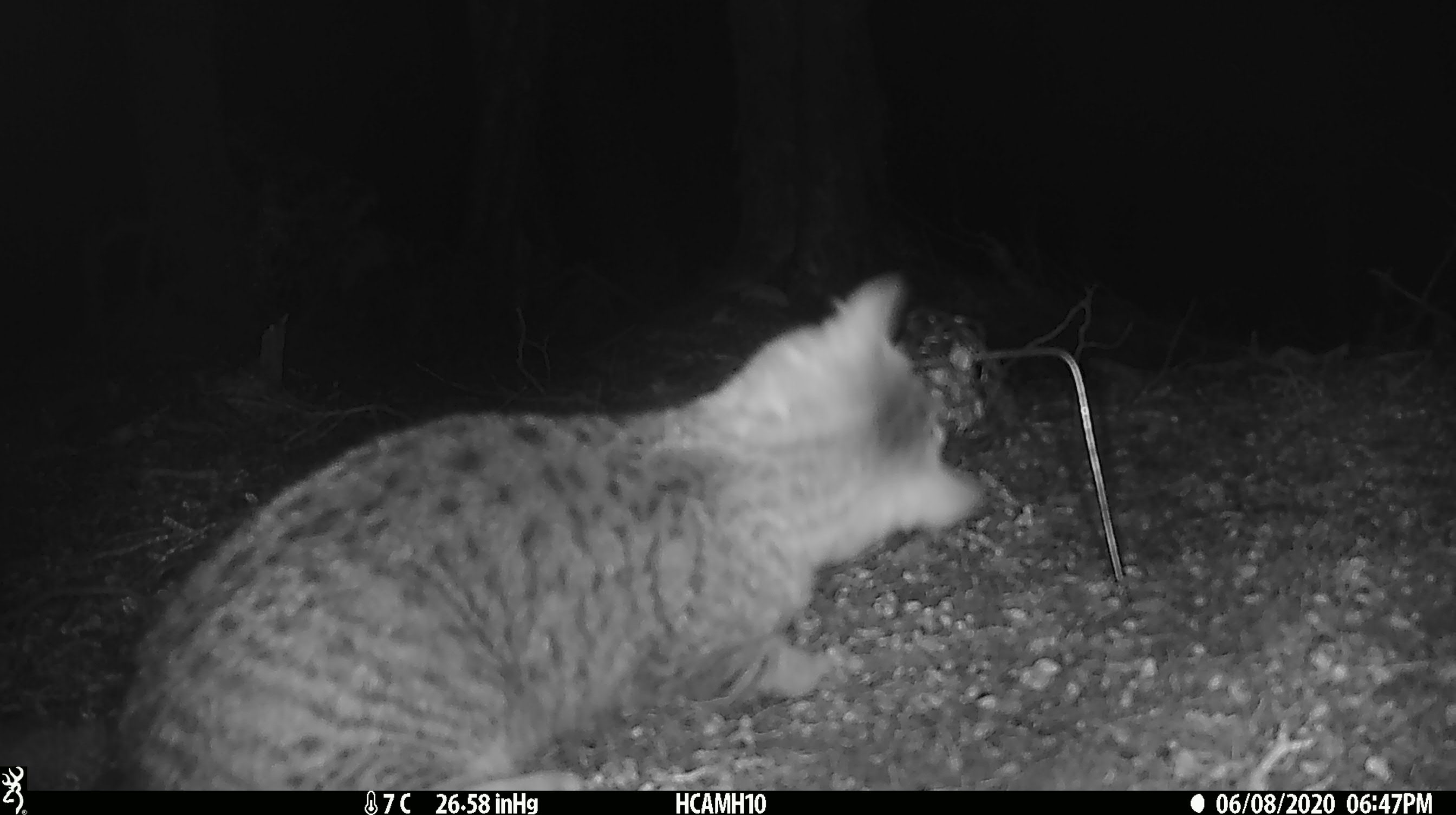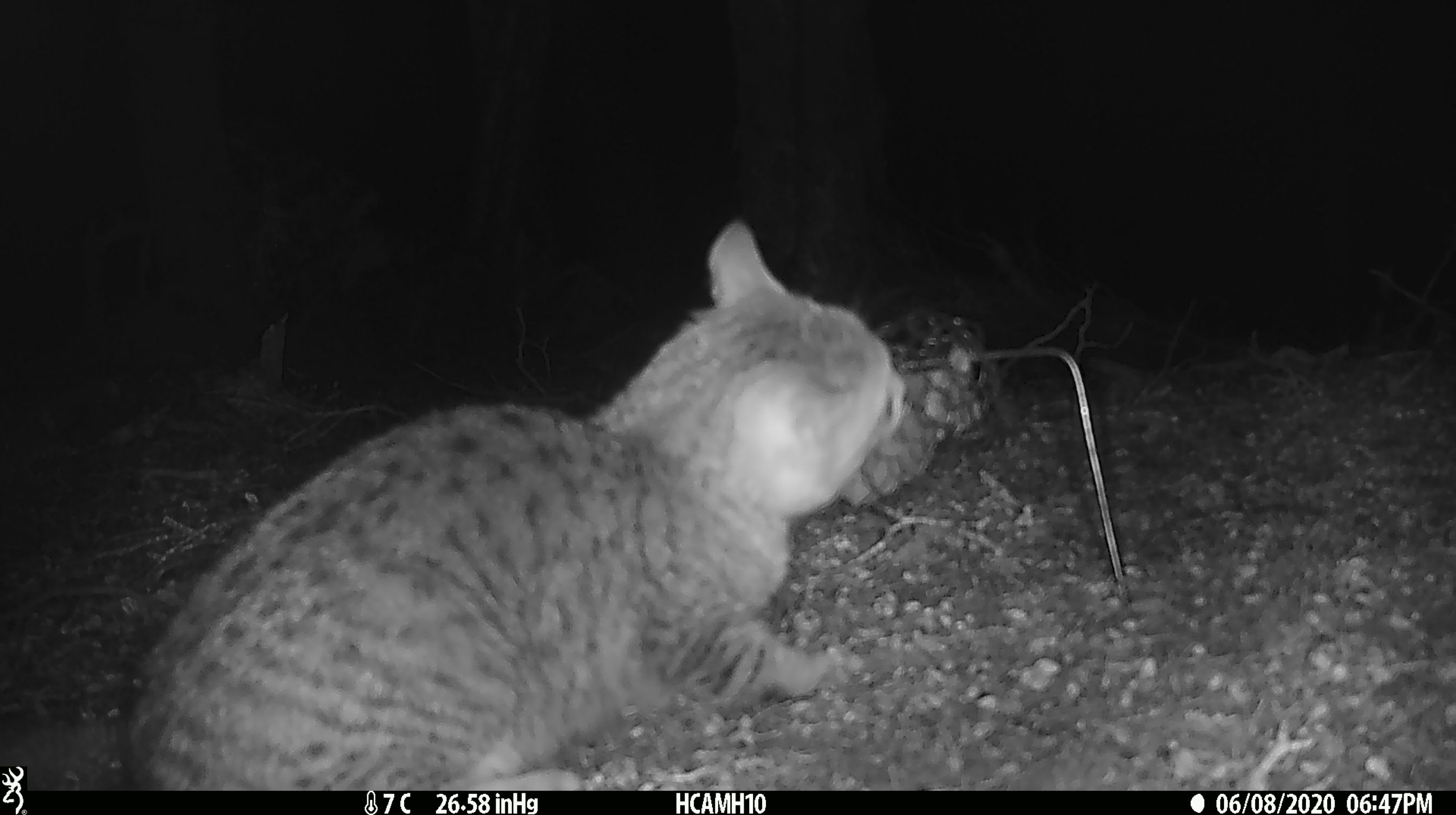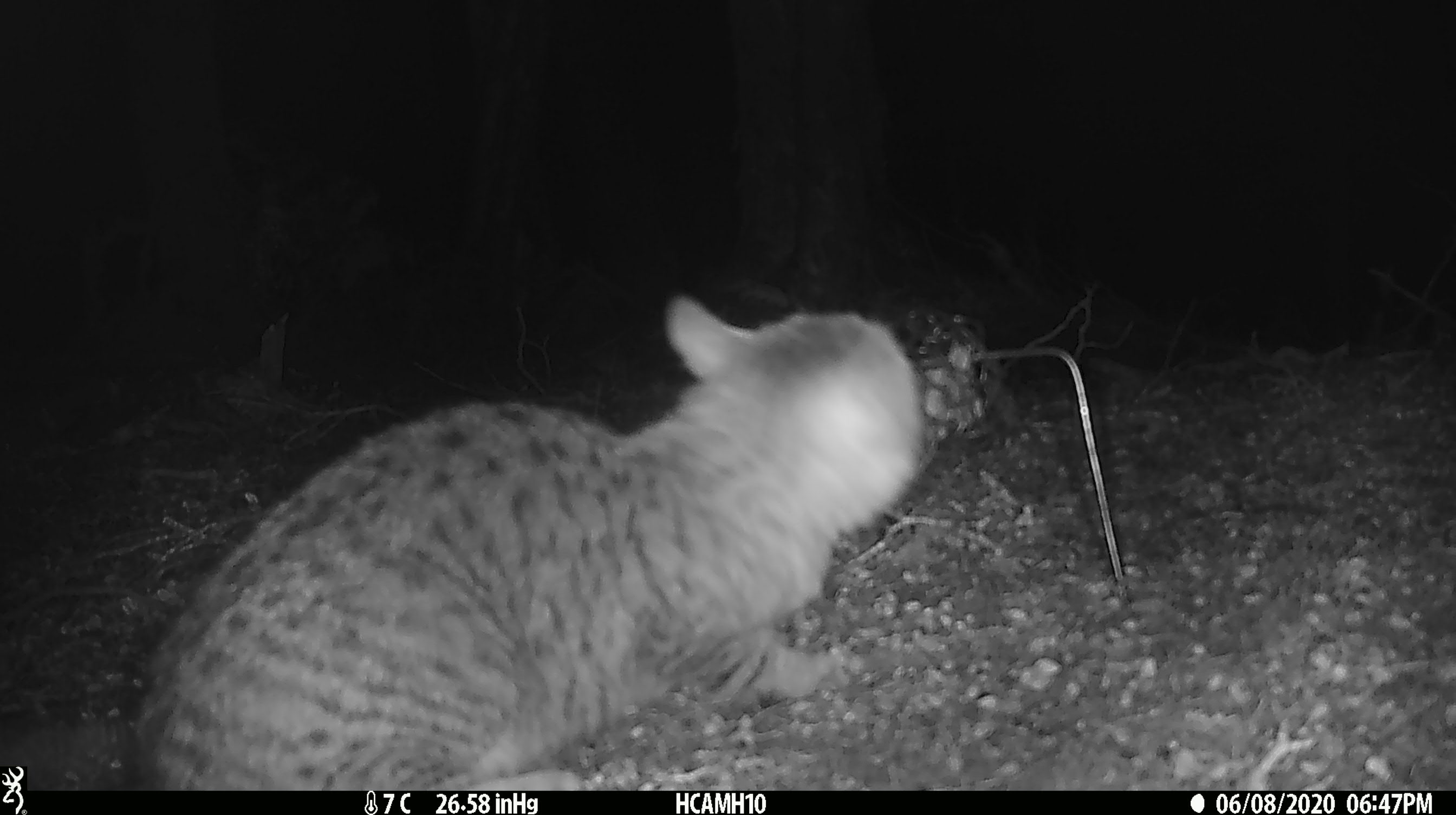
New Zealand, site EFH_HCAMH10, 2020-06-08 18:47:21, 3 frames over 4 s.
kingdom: Animalia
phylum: Chordata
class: Mammalia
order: Carnivora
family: Felidae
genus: Felis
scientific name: Felis catus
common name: domestic cat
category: cat